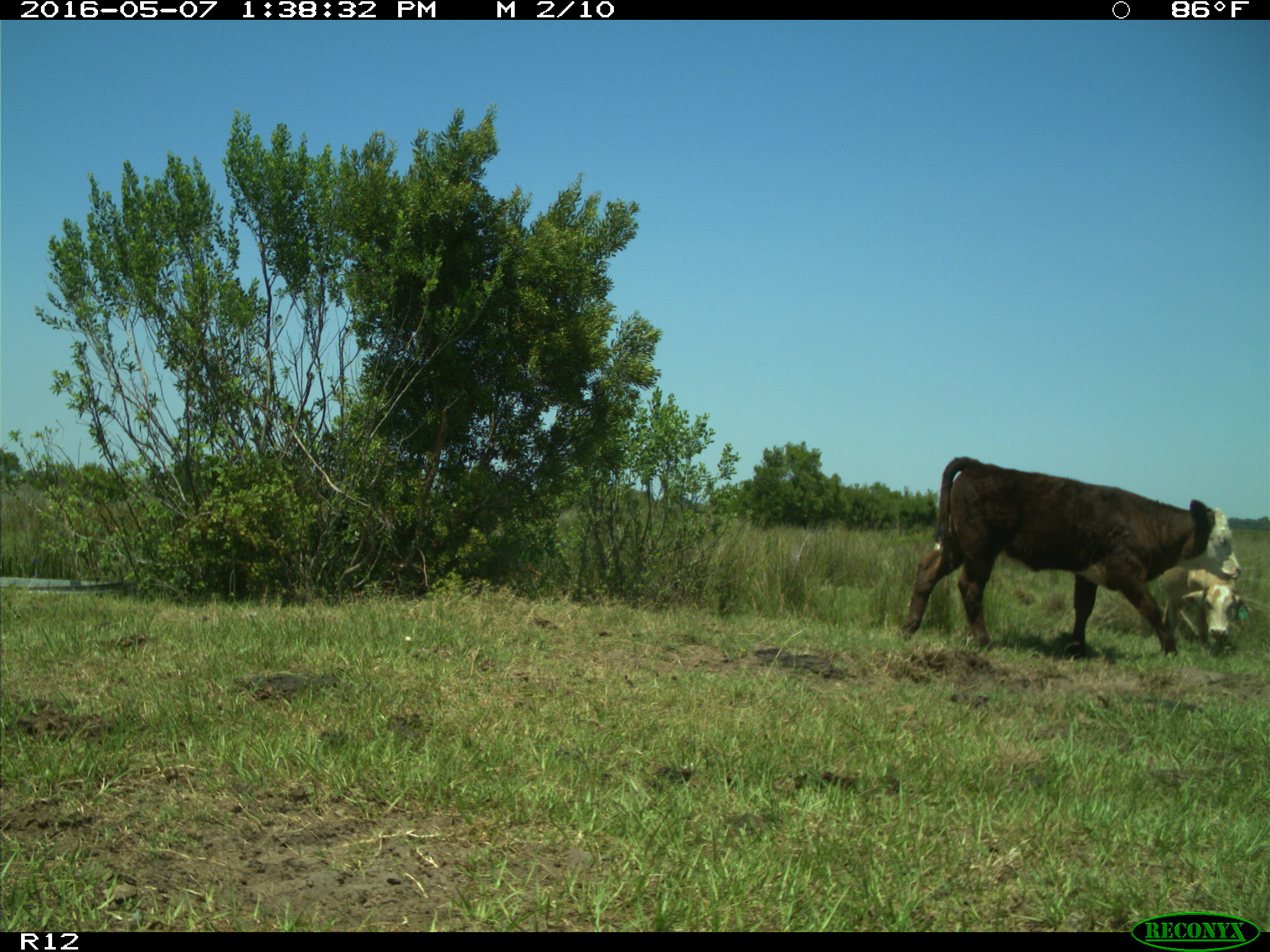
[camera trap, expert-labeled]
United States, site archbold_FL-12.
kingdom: Animalia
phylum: Chordata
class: Mammalia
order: Artiodactyla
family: Bovidae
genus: Bos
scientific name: Bos taurus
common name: domestic cow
Bos taurus (domestic cow).